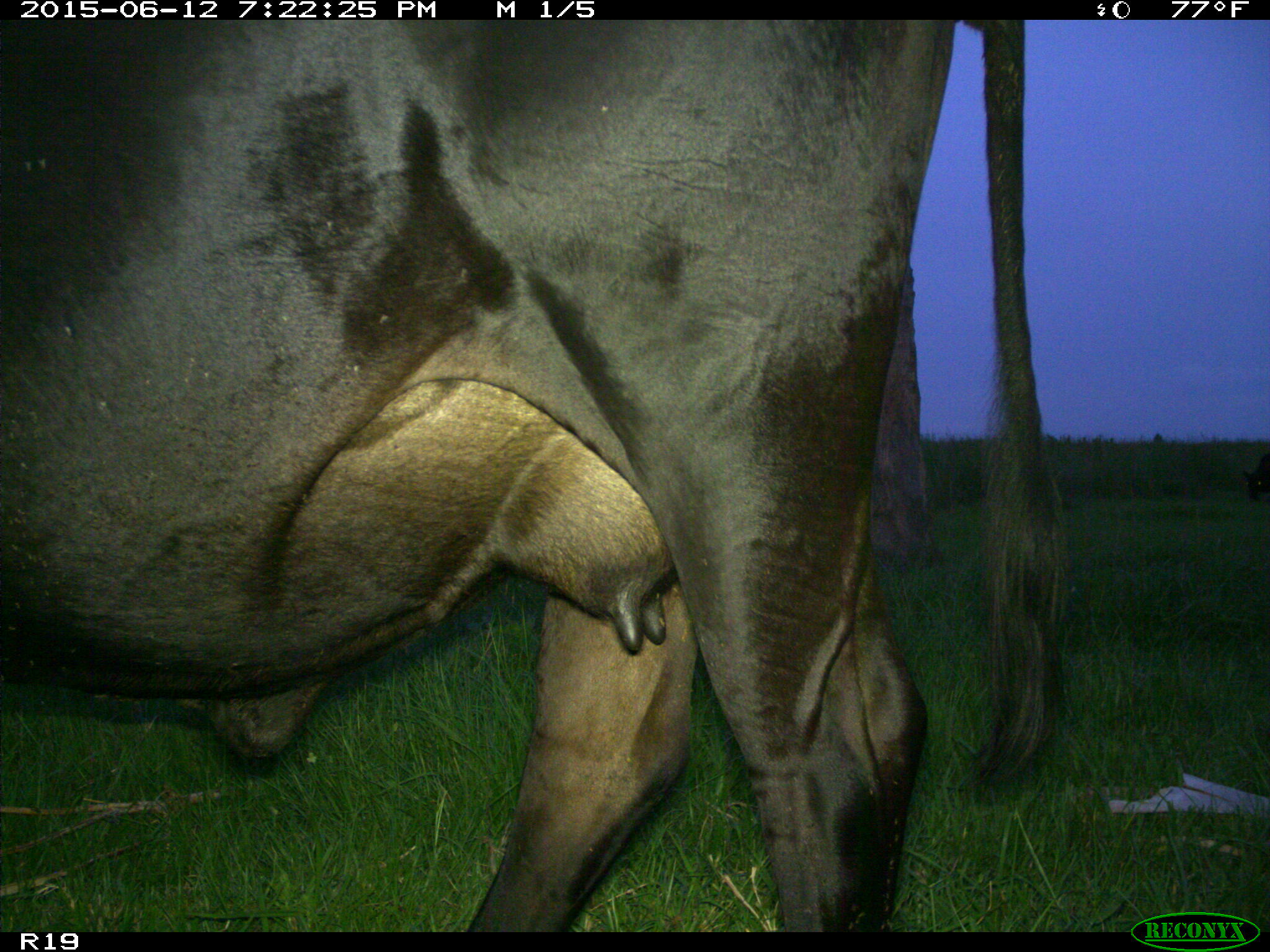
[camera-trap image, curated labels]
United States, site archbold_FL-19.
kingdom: Animalia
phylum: Chordata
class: Mammalia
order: Artiodactyla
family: Bovidae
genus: Bos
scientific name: Bos taurus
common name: domestic cow